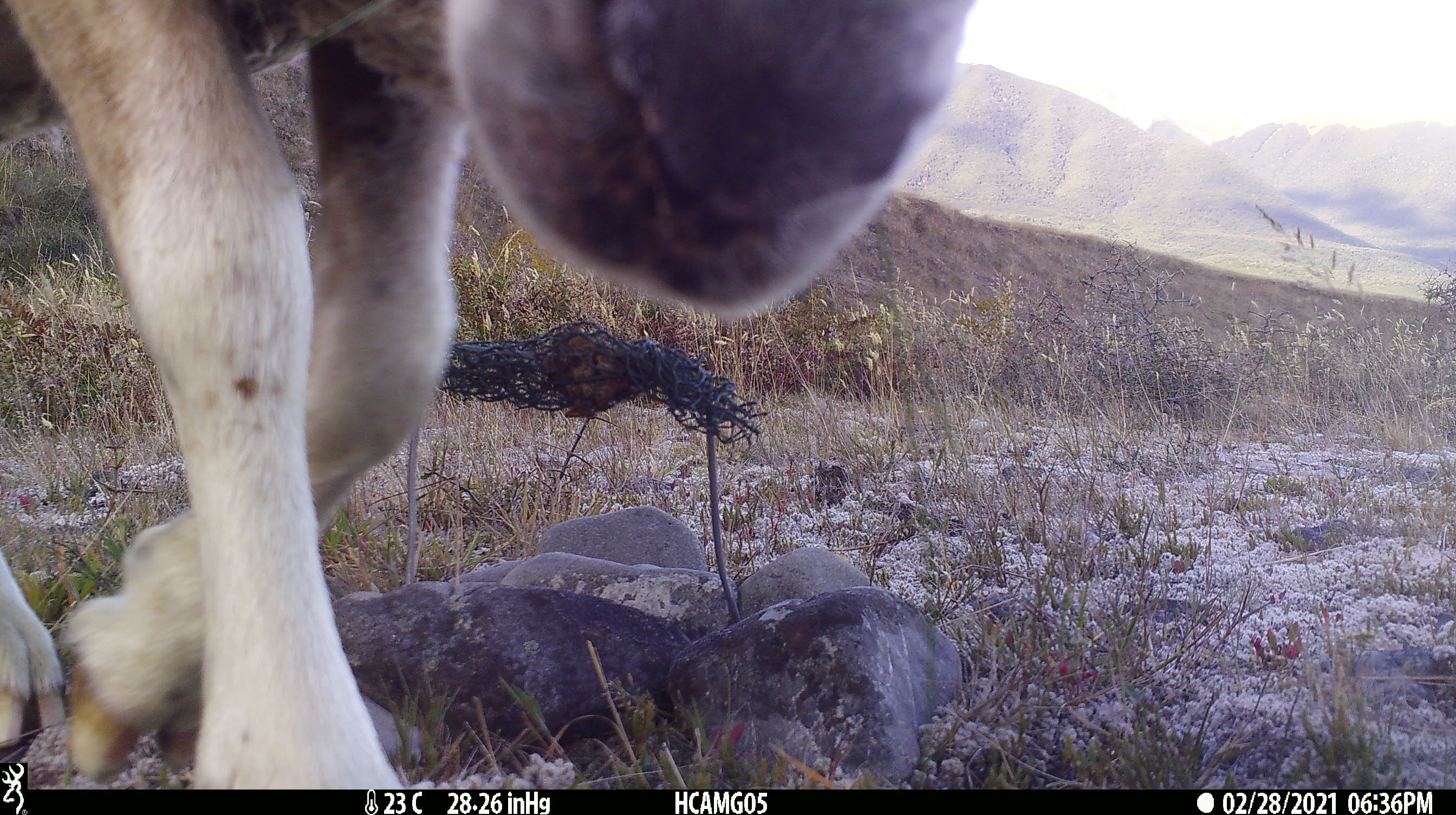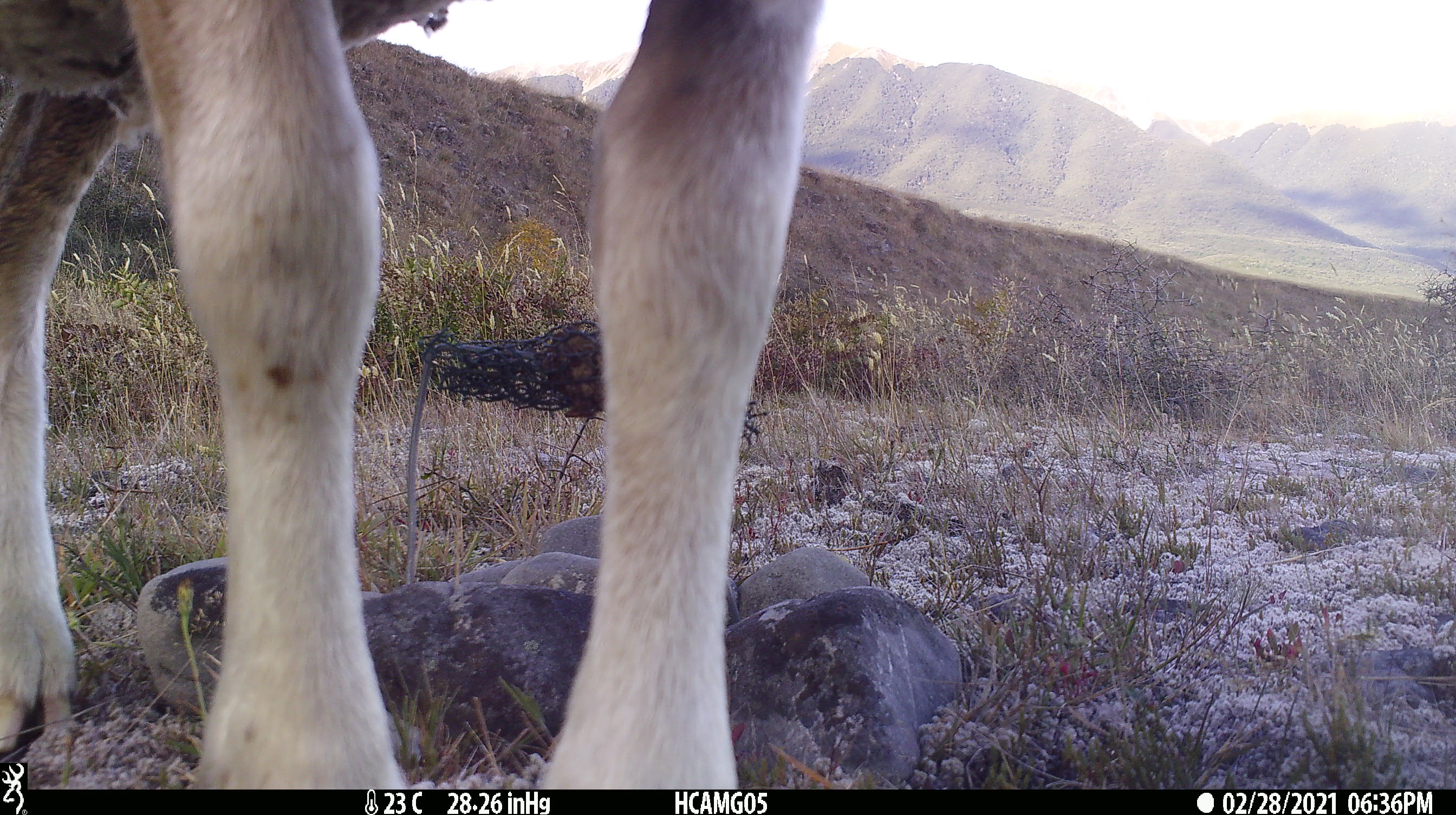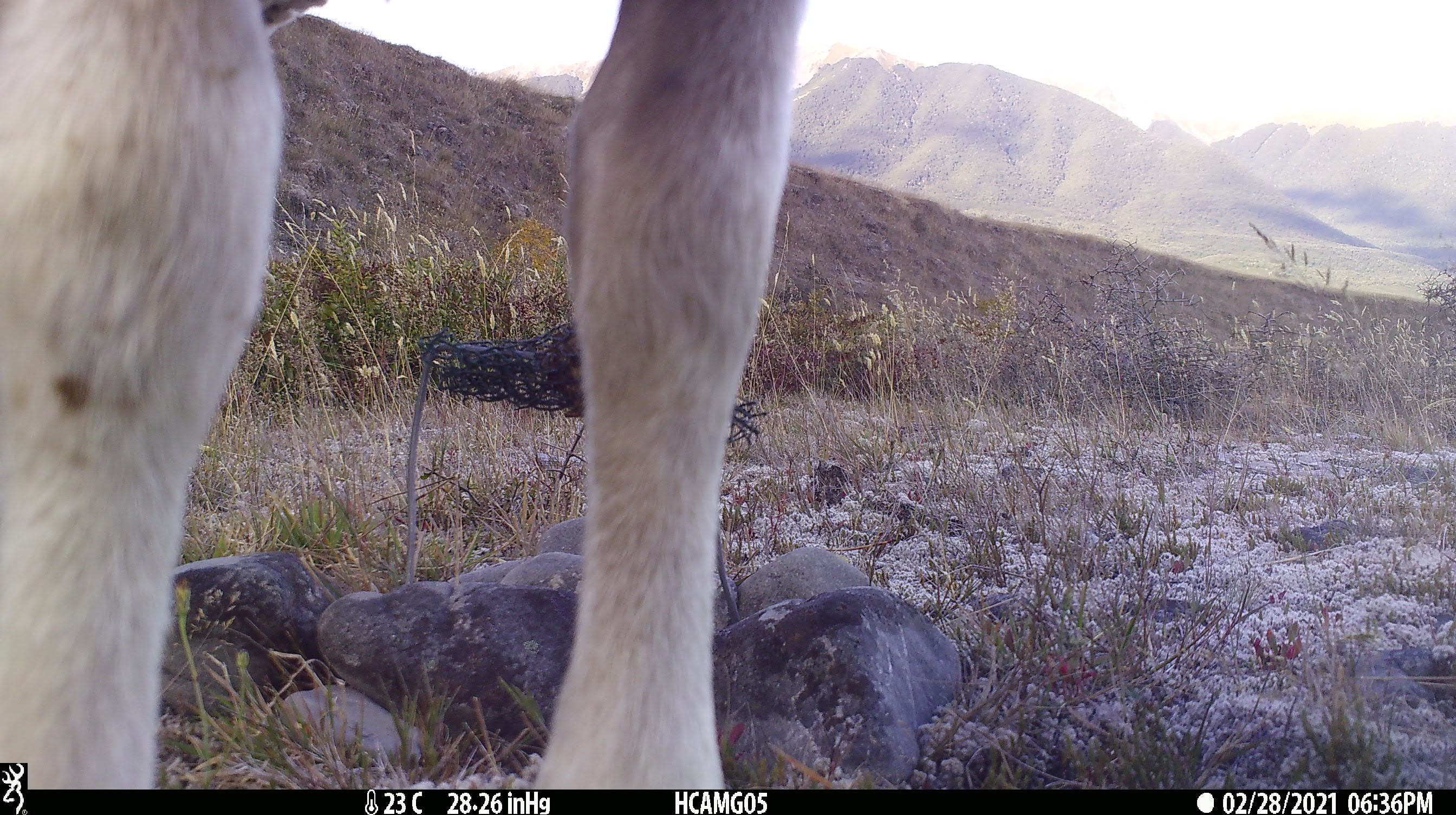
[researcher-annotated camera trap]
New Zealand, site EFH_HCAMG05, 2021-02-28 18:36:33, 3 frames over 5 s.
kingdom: Animalia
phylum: Chordata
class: Mammalia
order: Artiodactyla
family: Bovidae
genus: Ovis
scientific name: Ovis aries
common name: domestic sheep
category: sheep